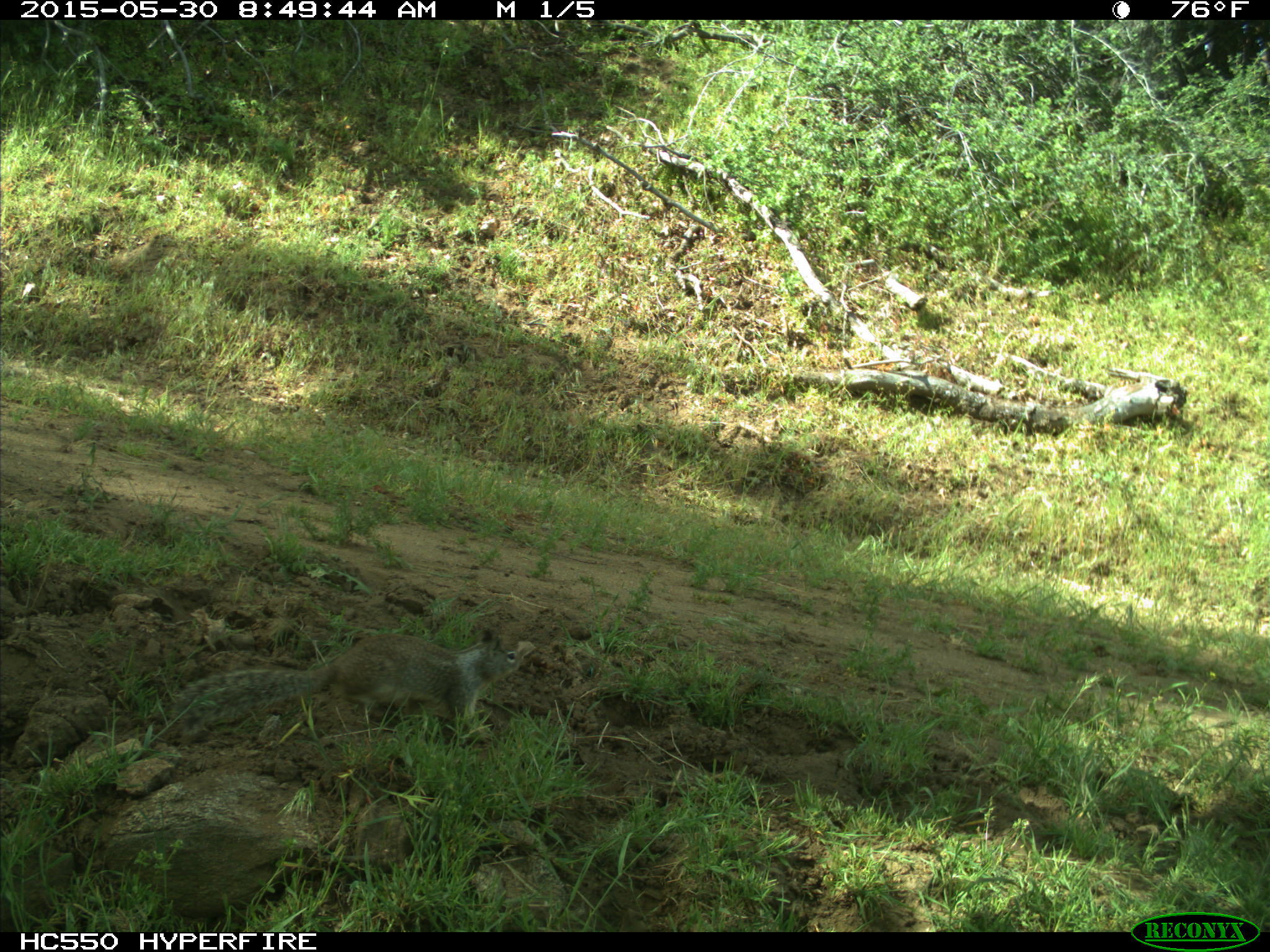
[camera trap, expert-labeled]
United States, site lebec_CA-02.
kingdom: Animalia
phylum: Chordata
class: Mammalia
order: Rodentia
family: Sciuridae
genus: Otospermophilus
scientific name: Otospermophilus beecheyi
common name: california ground squirrel